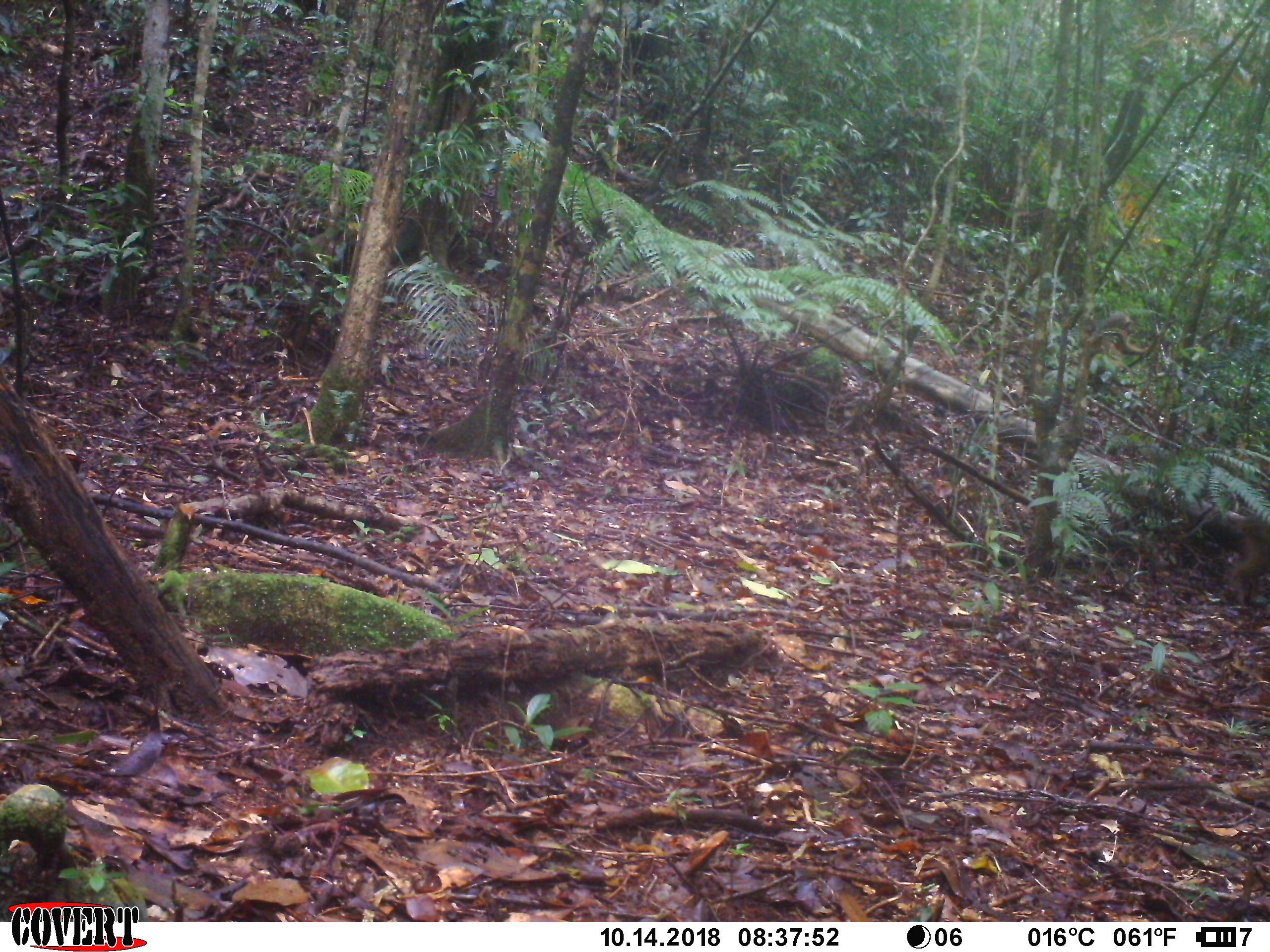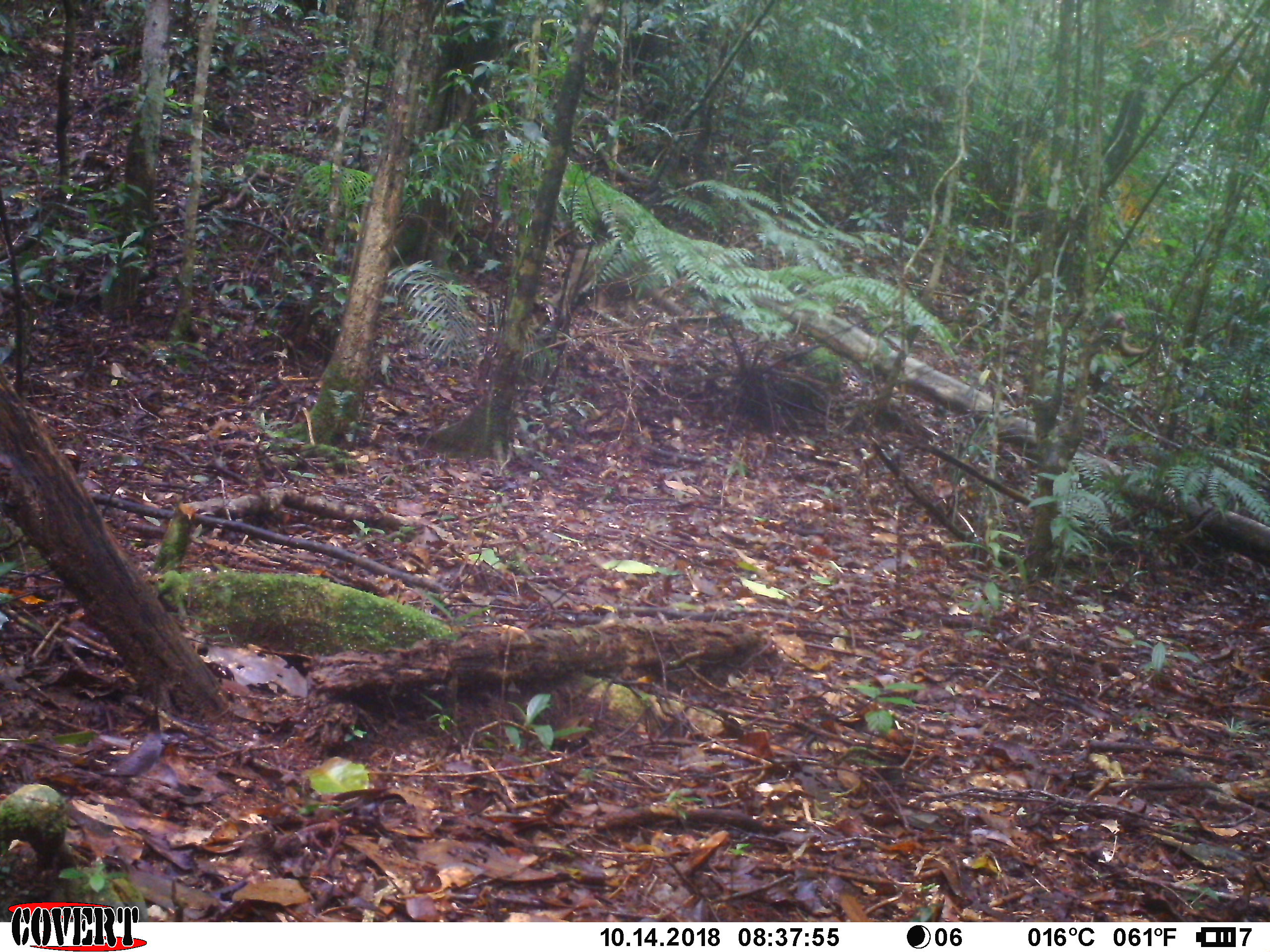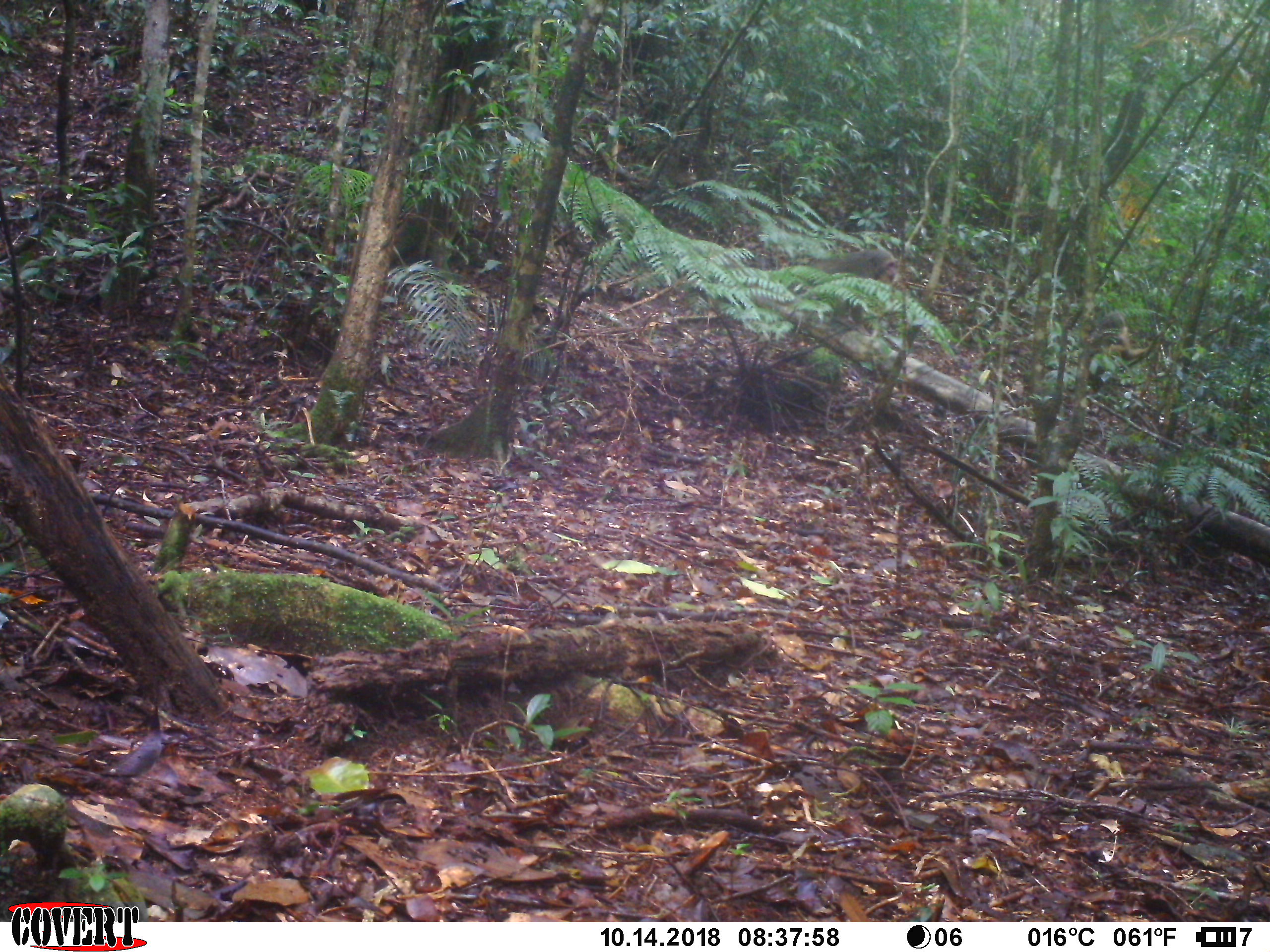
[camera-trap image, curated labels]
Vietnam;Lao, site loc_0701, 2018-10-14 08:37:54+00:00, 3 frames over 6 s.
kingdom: Animalia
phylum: Chordata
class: Mammalia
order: Primates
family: Cercopithecidae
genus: Macaca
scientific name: Macaca arctoides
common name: stump-tailed macaque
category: stump tailed macaque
Stump tailed macaque (stump-tailed macaque) (Macaca arctoides). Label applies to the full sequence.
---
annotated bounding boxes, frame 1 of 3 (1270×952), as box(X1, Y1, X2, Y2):
stump tailed macaque: box(1222, 510, 1270, 607)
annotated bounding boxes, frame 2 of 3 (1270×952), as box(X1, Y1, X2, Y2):
stump tailed macaque: box(1099, 311, 1150, 357)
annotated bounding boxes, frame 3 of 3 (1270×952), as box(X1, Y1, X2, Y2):
stump tailed macaque: box(1086, 310, 1146, 393)